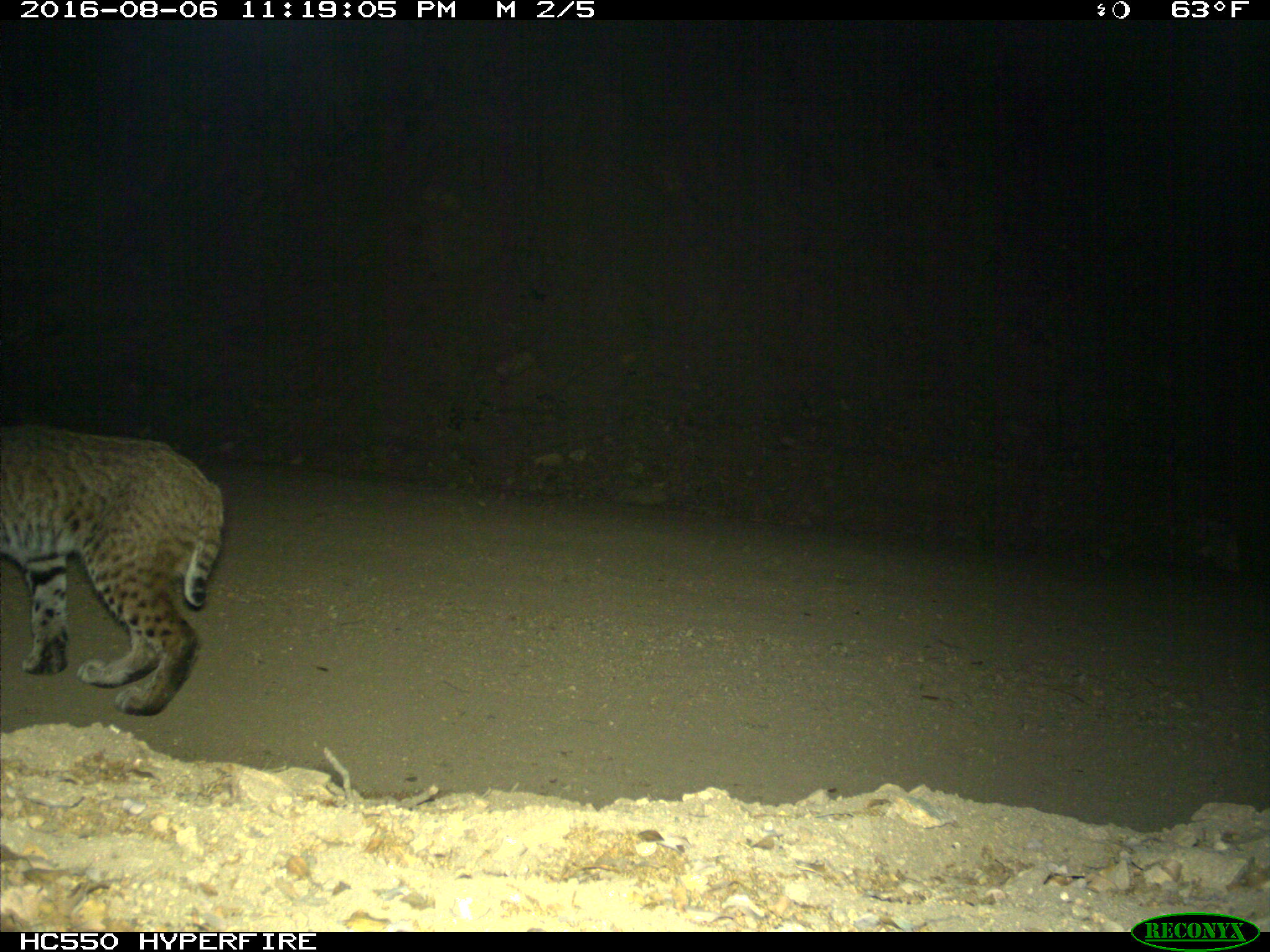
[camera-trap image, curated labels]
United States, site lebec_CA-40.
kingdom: Animalia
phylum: Chordata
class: Mammalia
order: Carnivora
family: Felidae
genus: Lynx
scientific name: Lynx rufus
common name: bobcat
Lynx rufus (bobcat).